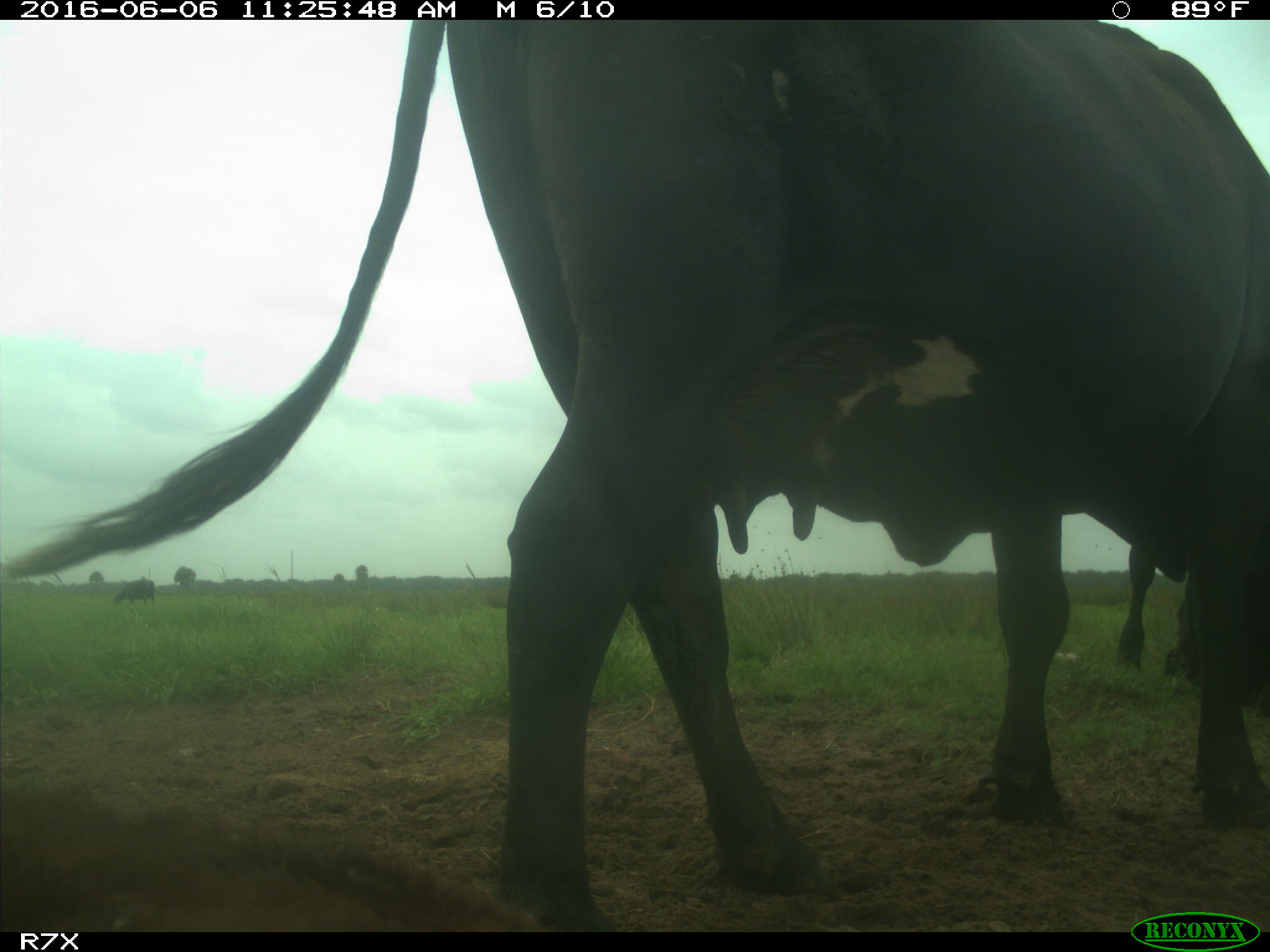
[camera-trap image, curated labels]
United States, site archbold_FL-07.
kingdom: Animalia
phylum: Chordata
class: Mammalia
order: Artiodactyla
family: Bovidae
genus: Bos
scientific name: Bos taurus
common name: domestic cow